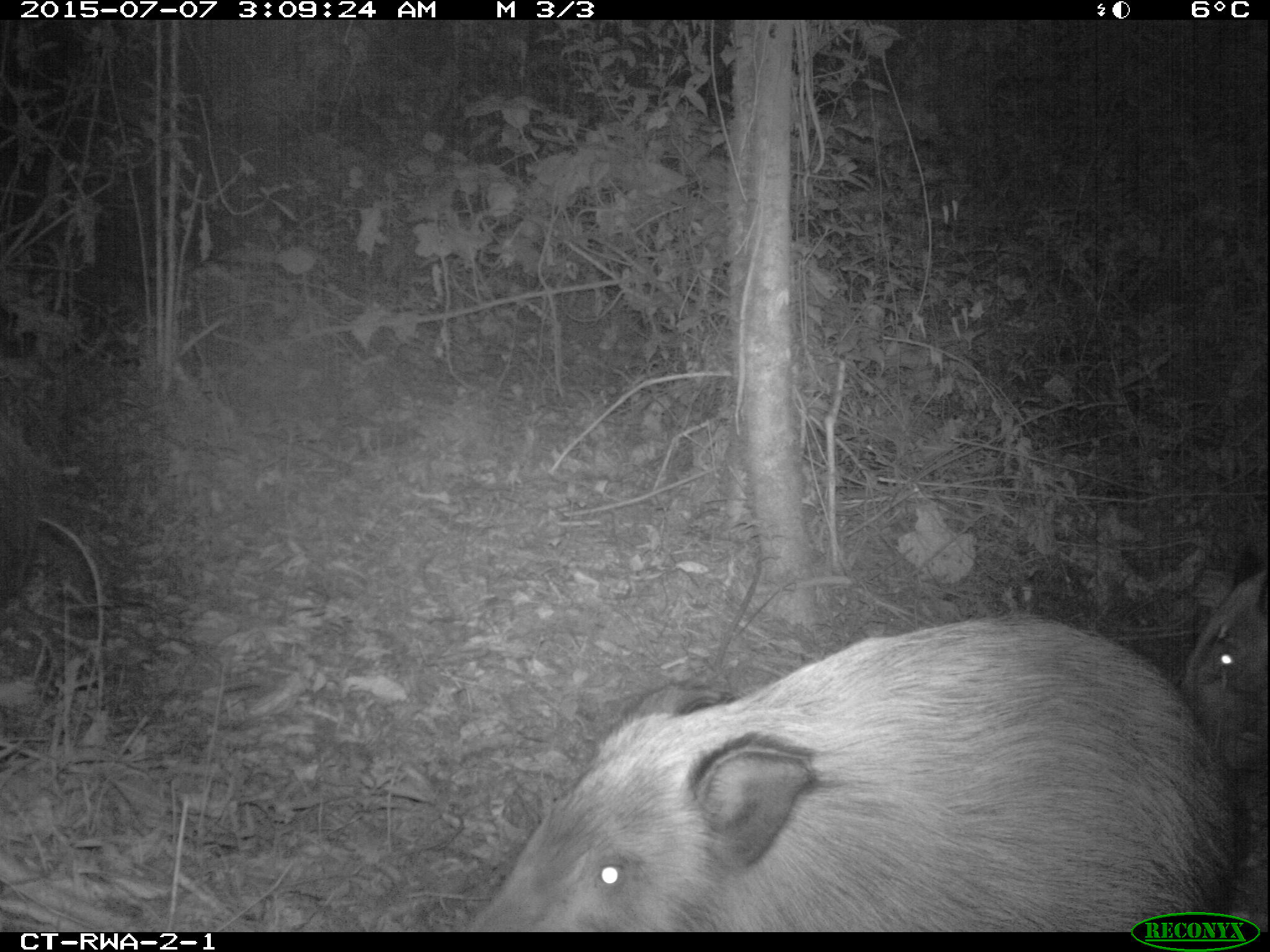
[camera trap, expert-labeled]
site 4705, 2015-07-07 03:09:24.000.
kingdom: Animalia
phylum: Chordata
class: Mammalia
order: Artiodactyla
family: Suidae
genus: Potamochoerus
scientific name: Potamochoerus larvatus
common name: bushpig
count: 2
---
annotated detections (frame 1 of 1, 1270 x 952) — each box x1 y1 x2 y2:
potamochoerus larvatus: 459 611 1240 928; 1175 563 1270 787